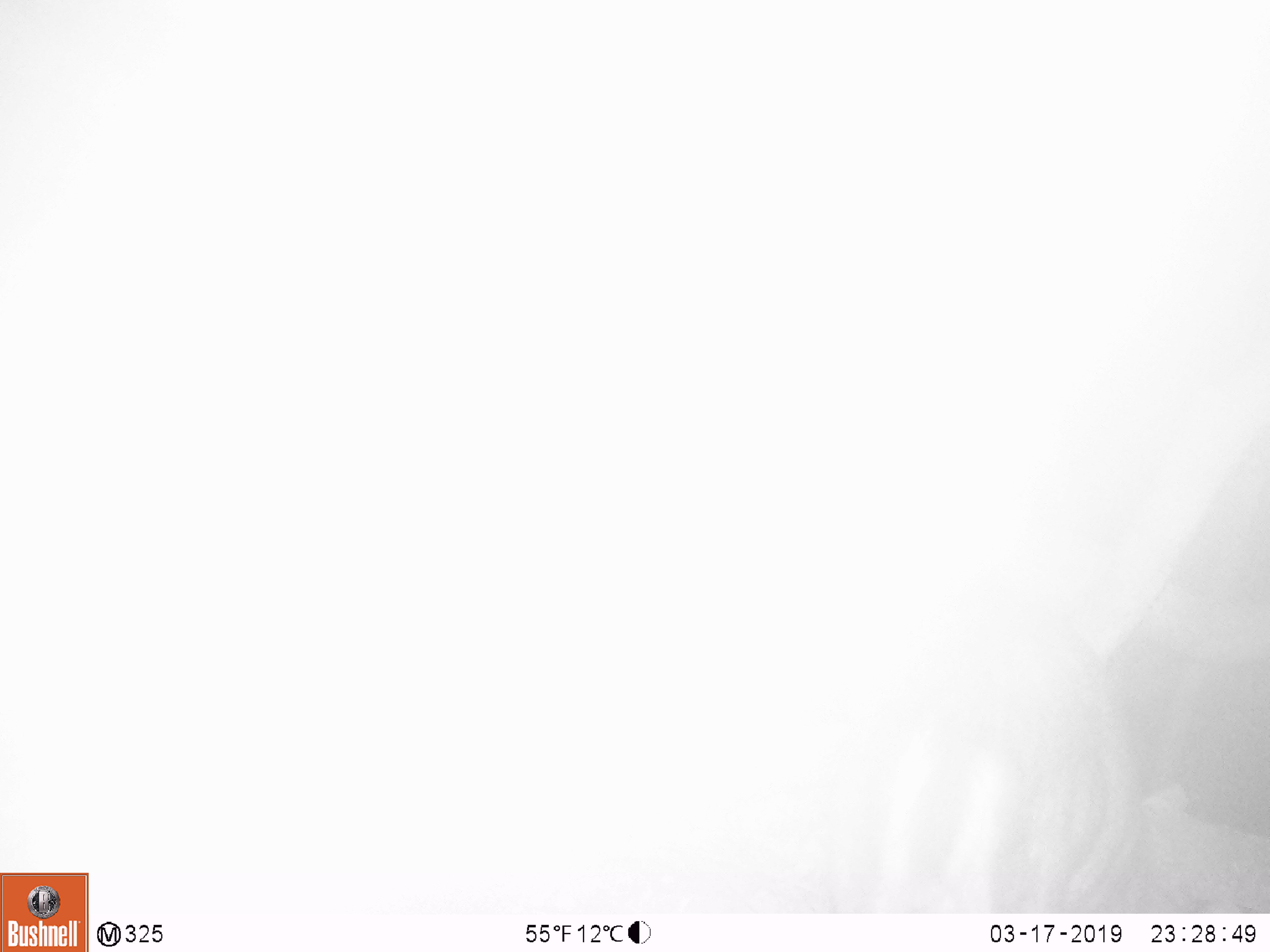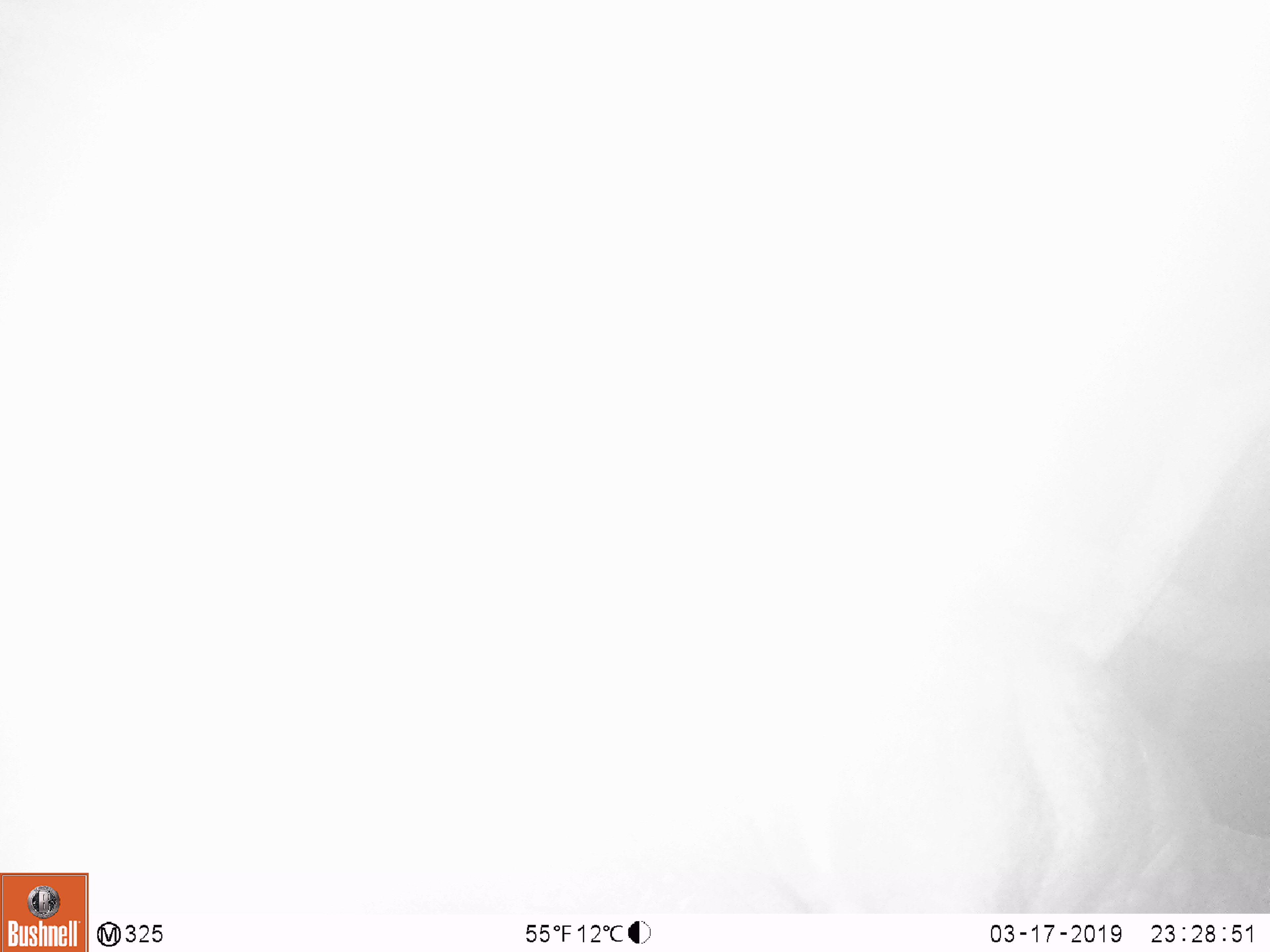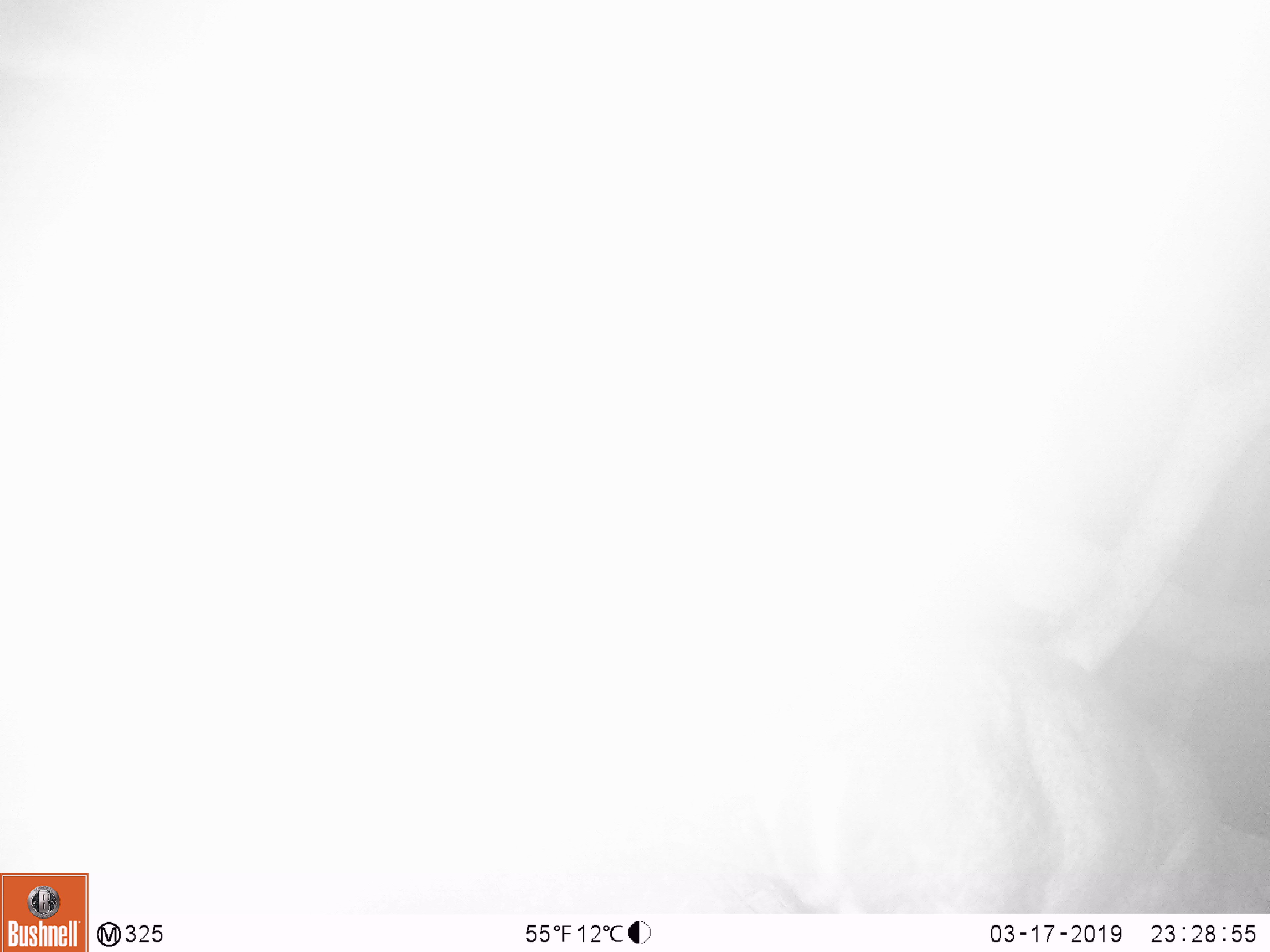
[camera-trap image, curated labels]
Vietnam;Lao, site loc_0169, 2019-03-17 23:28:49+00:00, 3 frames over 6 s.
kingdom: Animalia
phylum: Chordata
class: Mammalia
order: Artiodactyla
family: Cervidae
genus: Muntiacus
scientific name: Muntiacus rooseveltorum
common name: roosevelt's muntjac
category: roosevelts muntjac group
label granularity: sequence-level